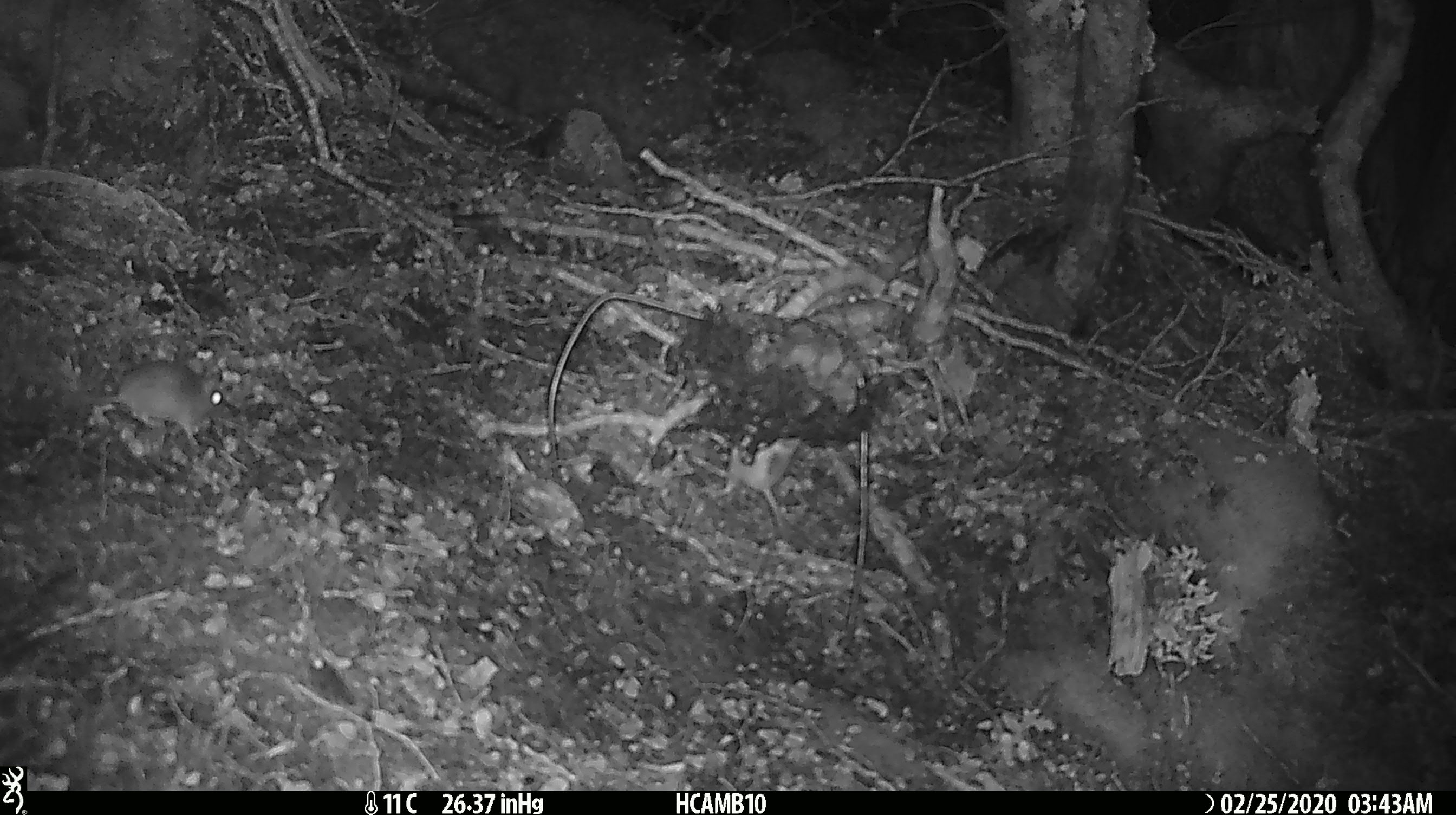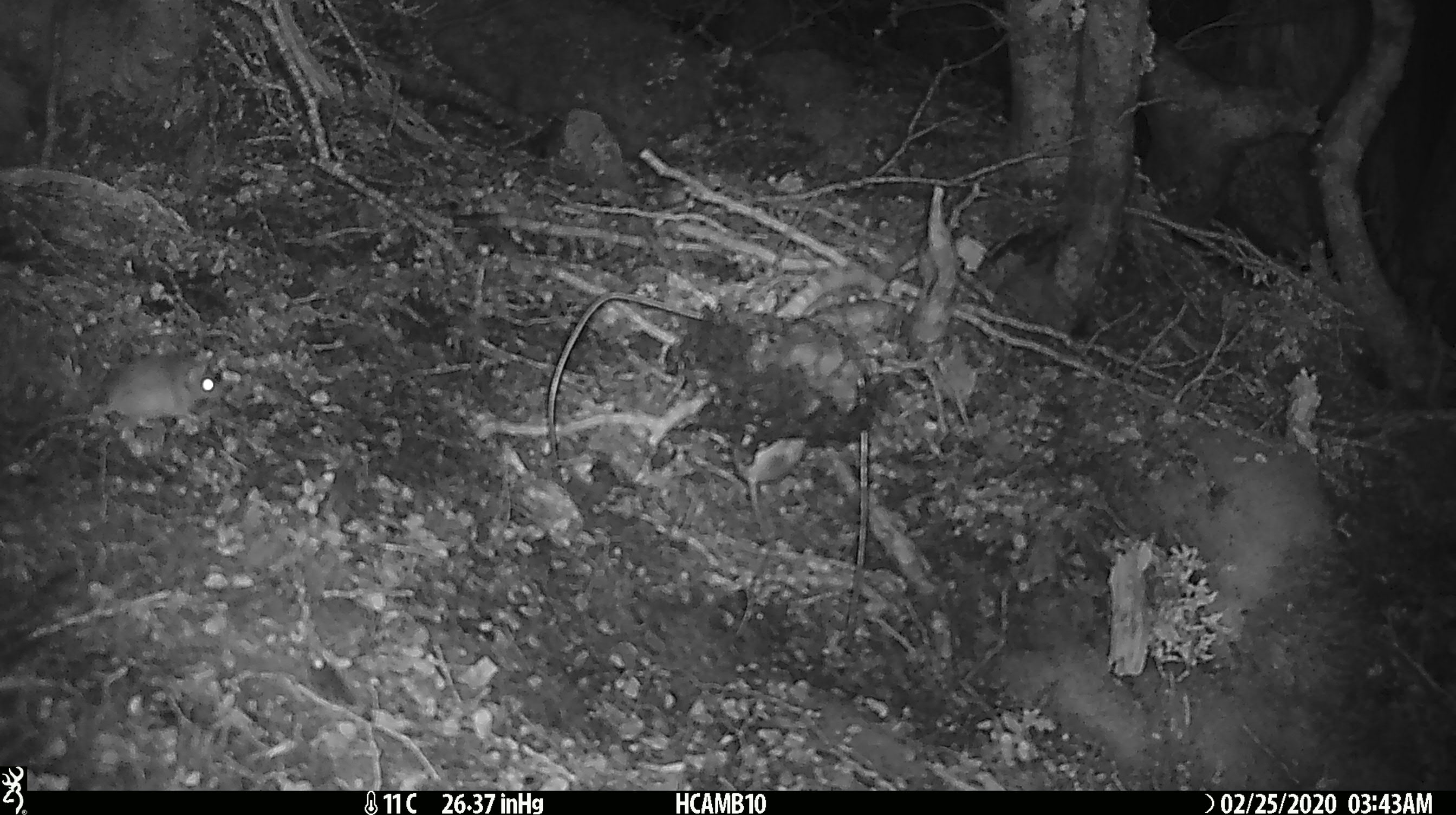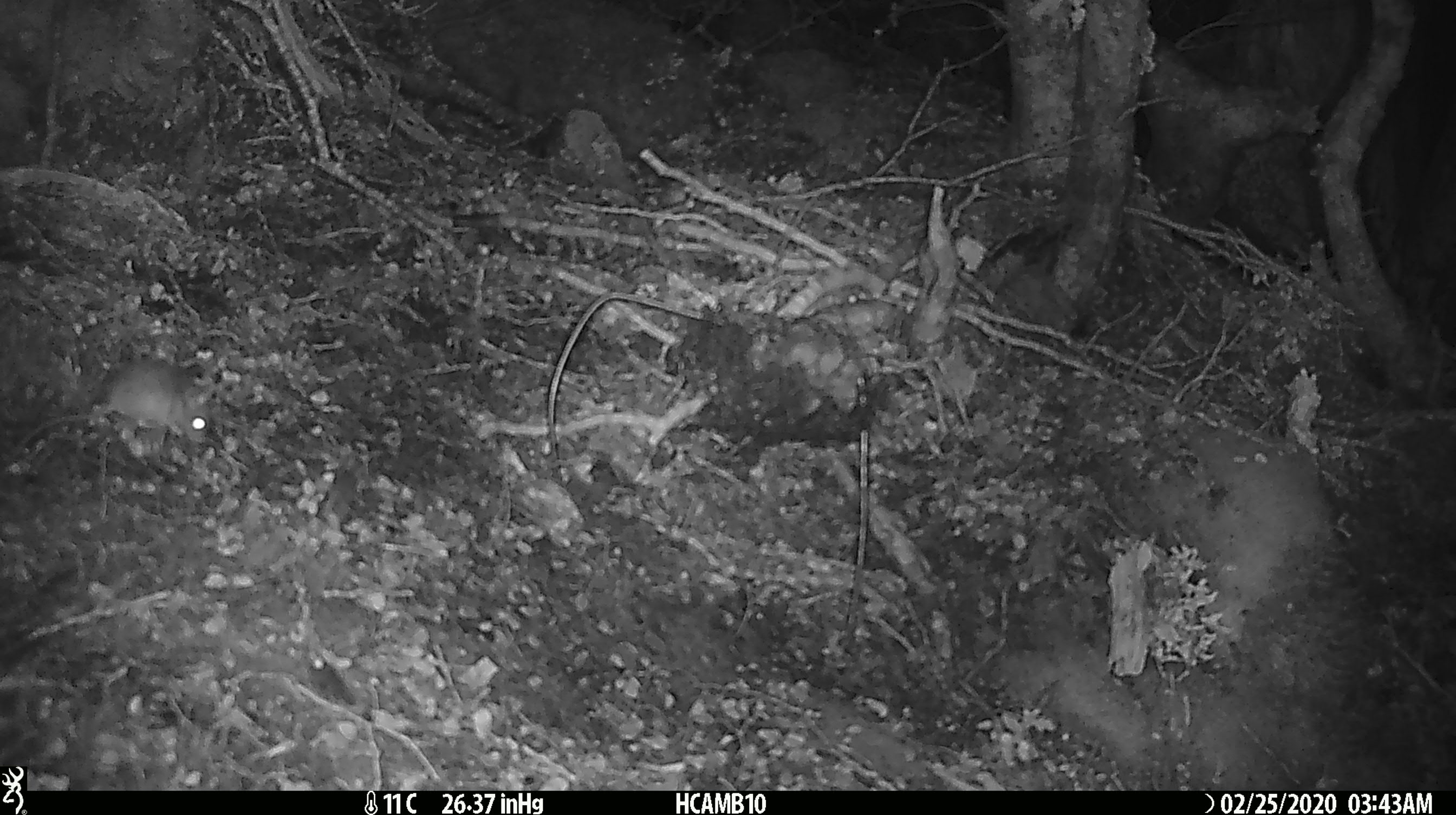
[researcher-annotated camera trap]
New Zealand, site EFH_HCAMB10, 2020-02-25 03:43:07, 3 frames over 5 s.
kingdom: Animalia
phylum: Chordata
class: Mammalia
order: Rodentia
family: Muridae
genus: Mus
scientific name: Mus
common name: mouse